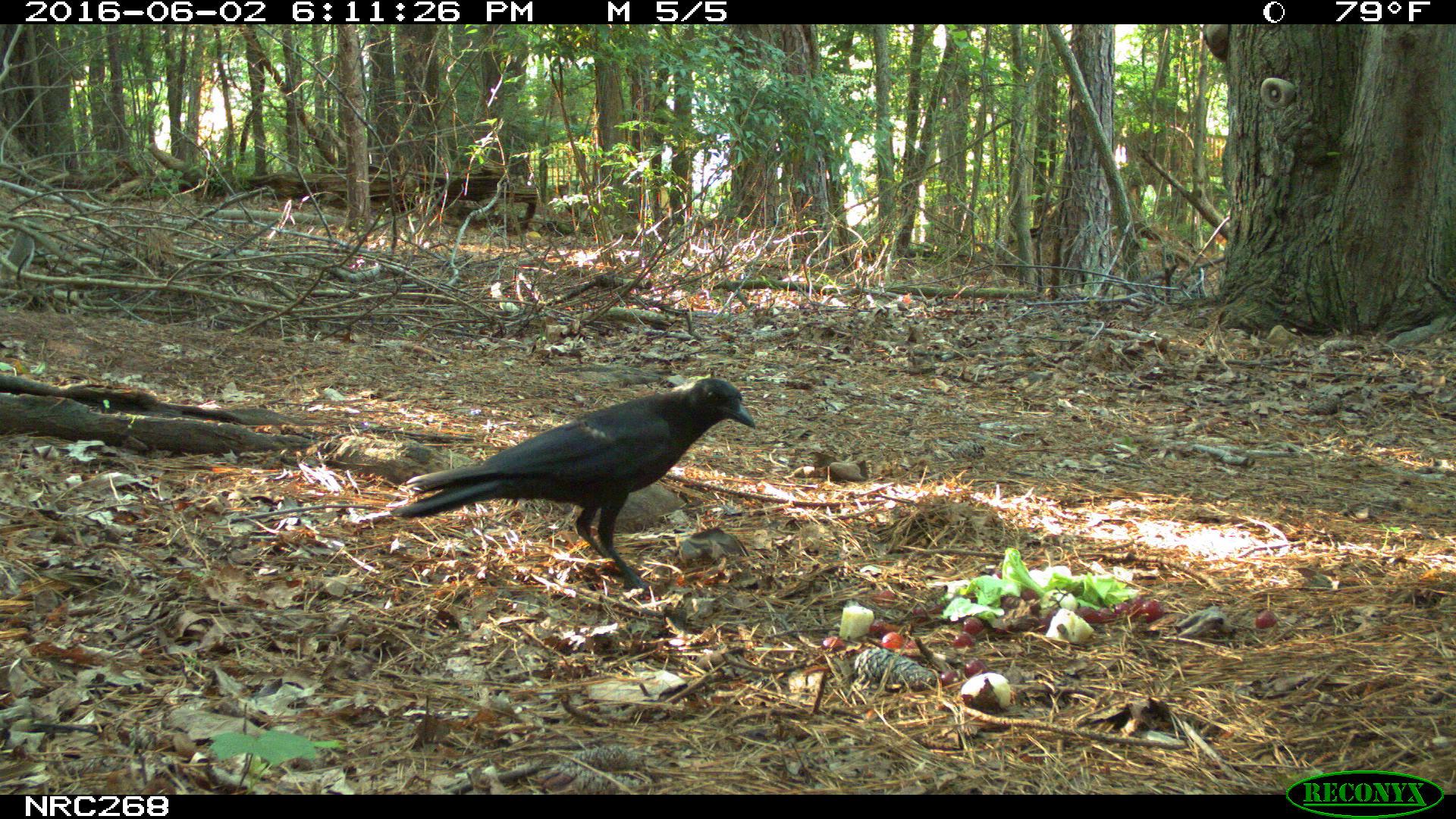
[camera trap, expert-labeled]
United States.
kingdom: Animalia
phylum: Chordata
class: Aves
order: Passeriformes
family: Corvidae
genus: Corvus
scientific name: Corvus brachyrhynchos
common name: american crow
American Crow (Corvus brachyrhynchos).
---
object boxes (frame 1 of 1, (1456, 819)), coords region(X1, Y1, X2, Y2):
American Crow: region(378, 364, 743, 572)